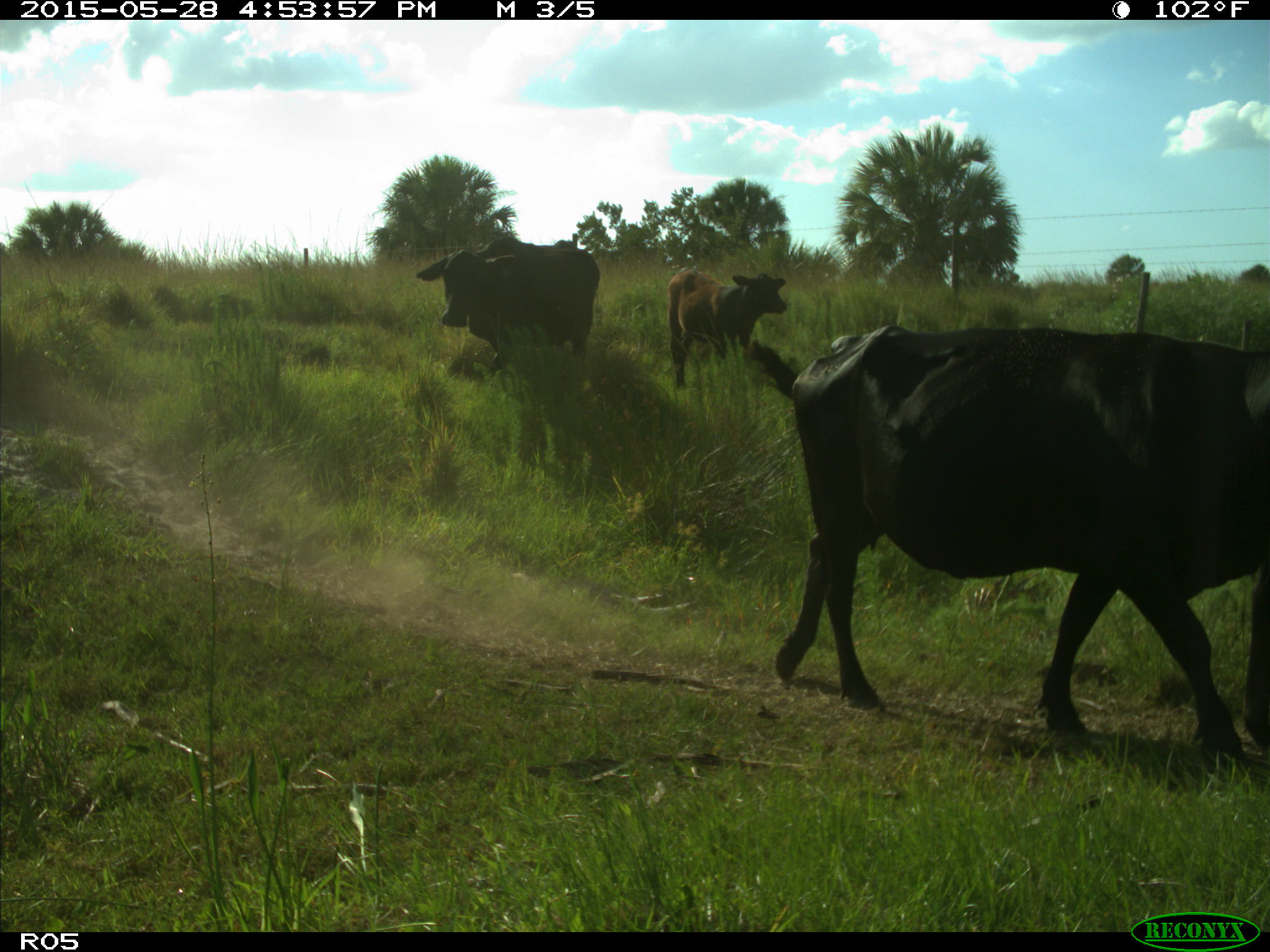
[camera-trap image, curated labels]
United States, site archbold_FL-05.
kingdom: Animalia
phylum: Chordata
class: Mammalia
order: Artiodactyla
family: Bovidae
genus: Bos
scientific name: Bos taurus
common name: domestic cow